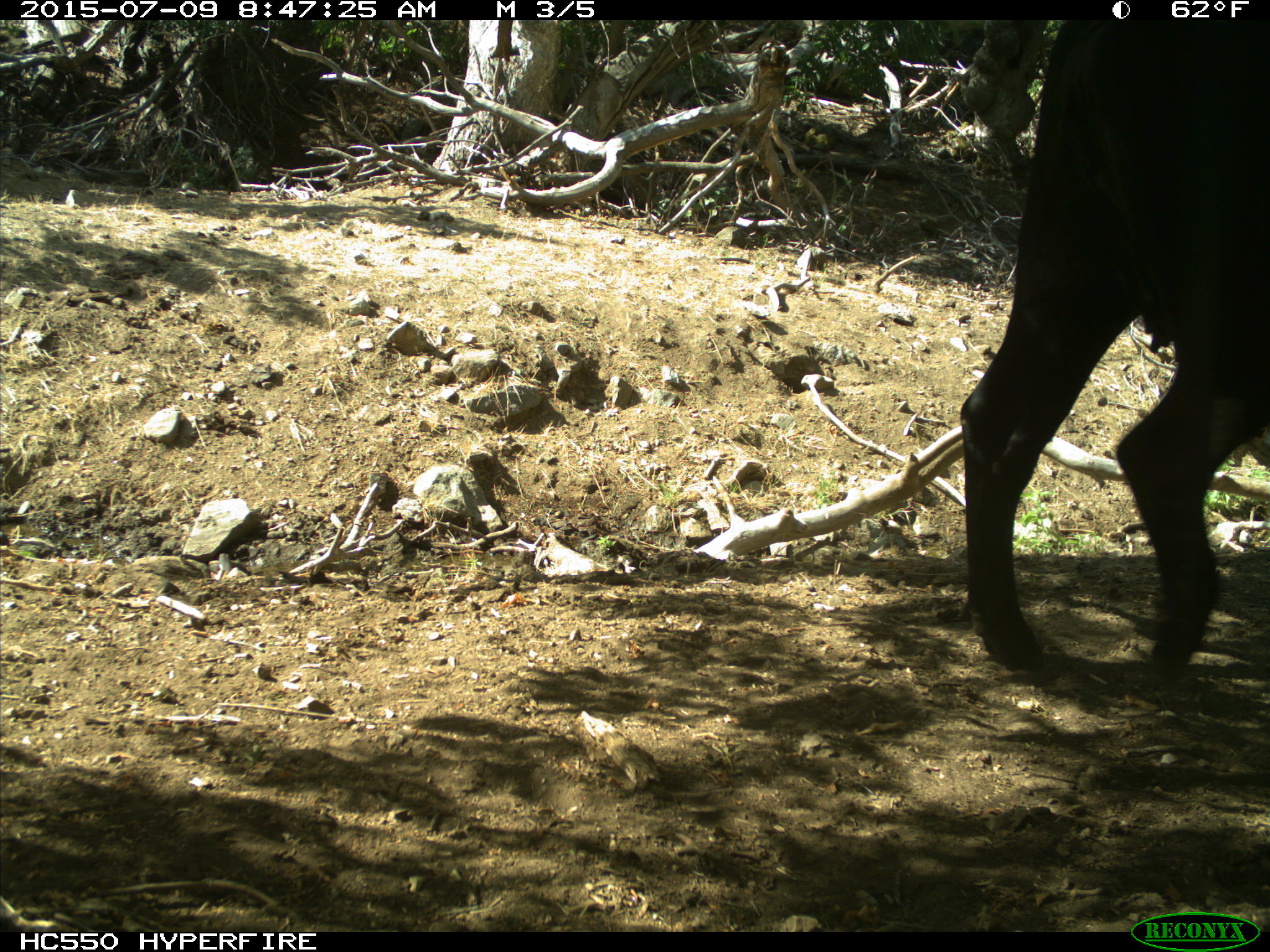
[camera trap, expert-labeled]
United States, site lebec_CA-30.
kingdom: Animalia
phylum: Chordata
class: Mammalia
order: Artiodactyla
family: Bovidae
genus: Bos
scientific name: Bos taurus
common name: domestic cow